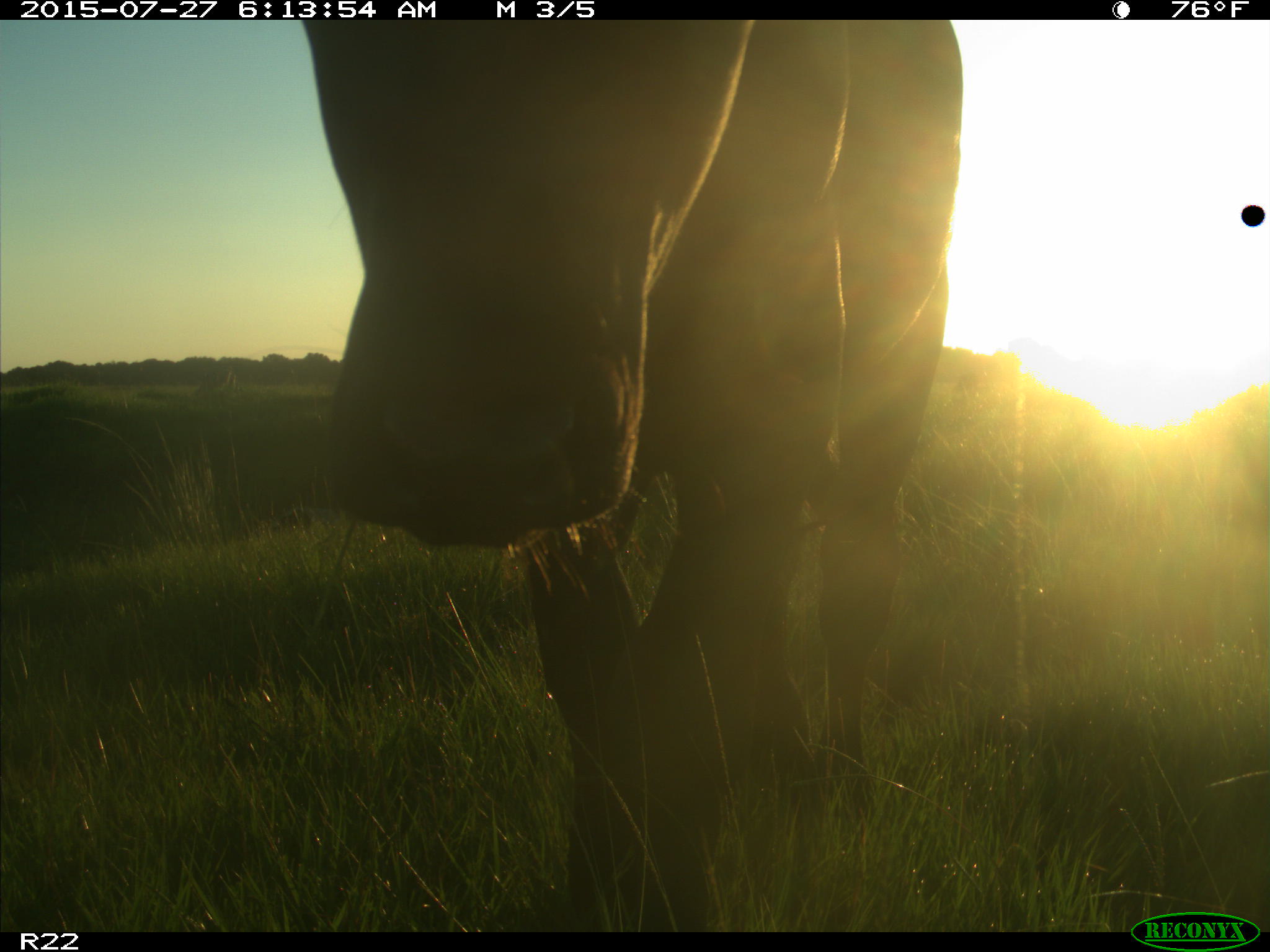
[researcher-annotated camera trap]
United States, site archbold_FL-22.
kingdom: Animalia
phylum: Chordata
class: Mammalia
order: Artiodactyla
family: Bovidae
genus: Bos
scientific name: Bos taurus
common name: domestic cow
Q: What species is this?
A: Bos taurus (domestic cow).